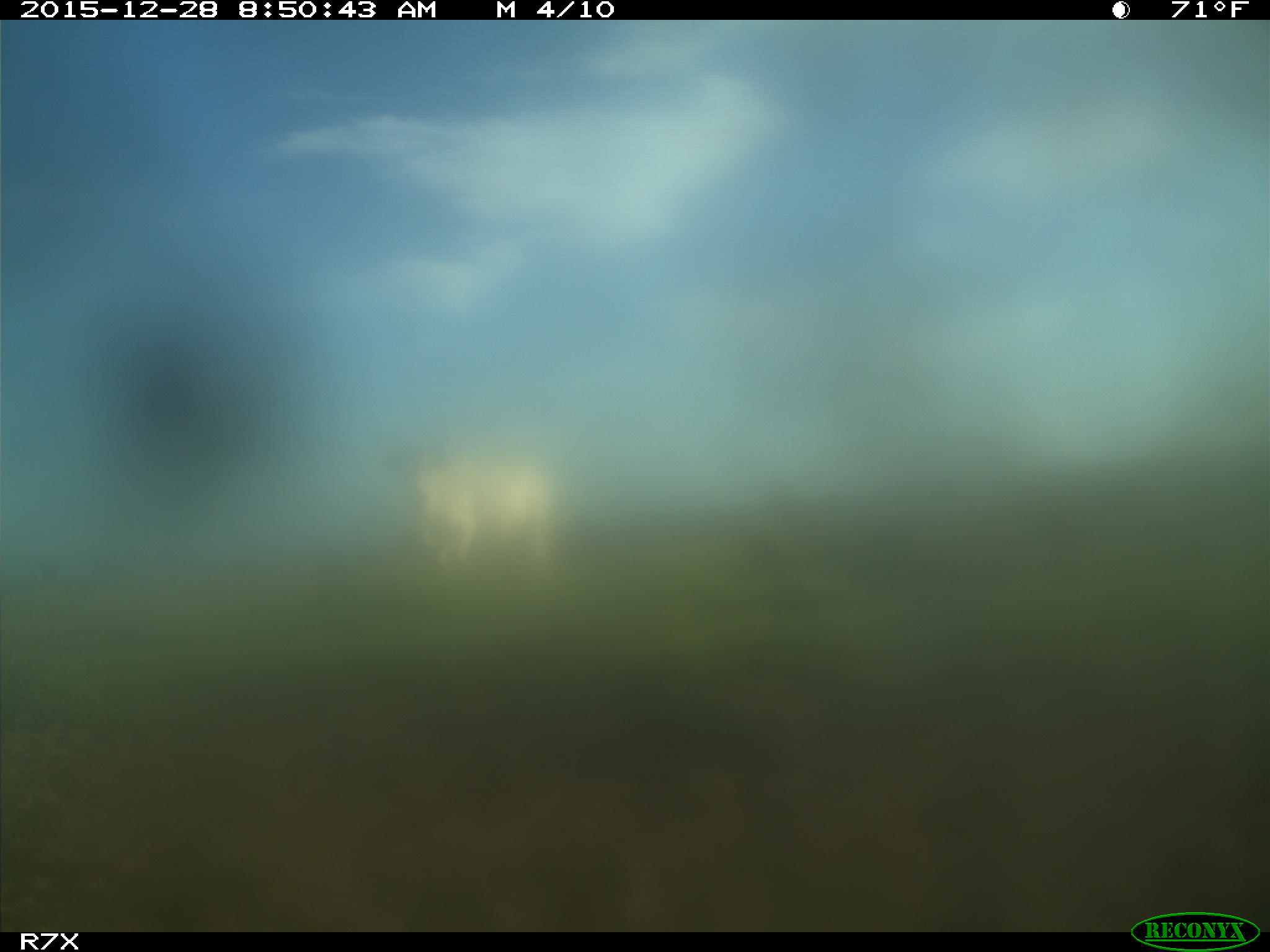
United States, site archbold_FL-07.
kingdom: Animalia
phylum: Chordata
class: Mammalia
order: Artiodactyla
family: Bovidae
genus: Bos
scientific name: Bos taurus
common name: domestic cow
Bos taurus (domestic cow).